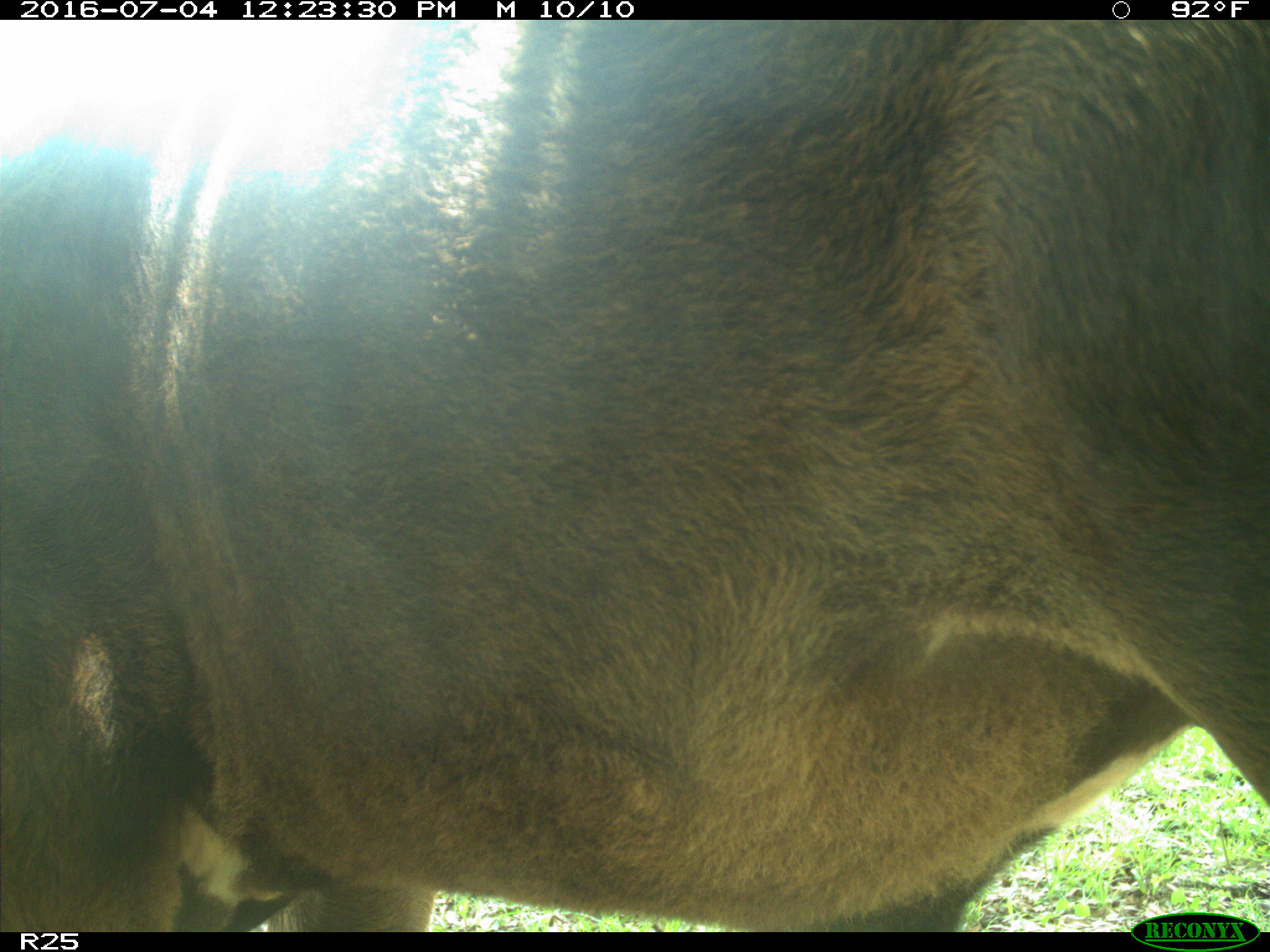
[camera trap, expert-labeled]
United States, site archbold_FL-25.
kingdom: Animalia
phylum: Chordata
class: Mammalia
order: Artiodactyla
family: Bovidae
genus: Bos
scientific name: Bos taurus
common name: domestic cow